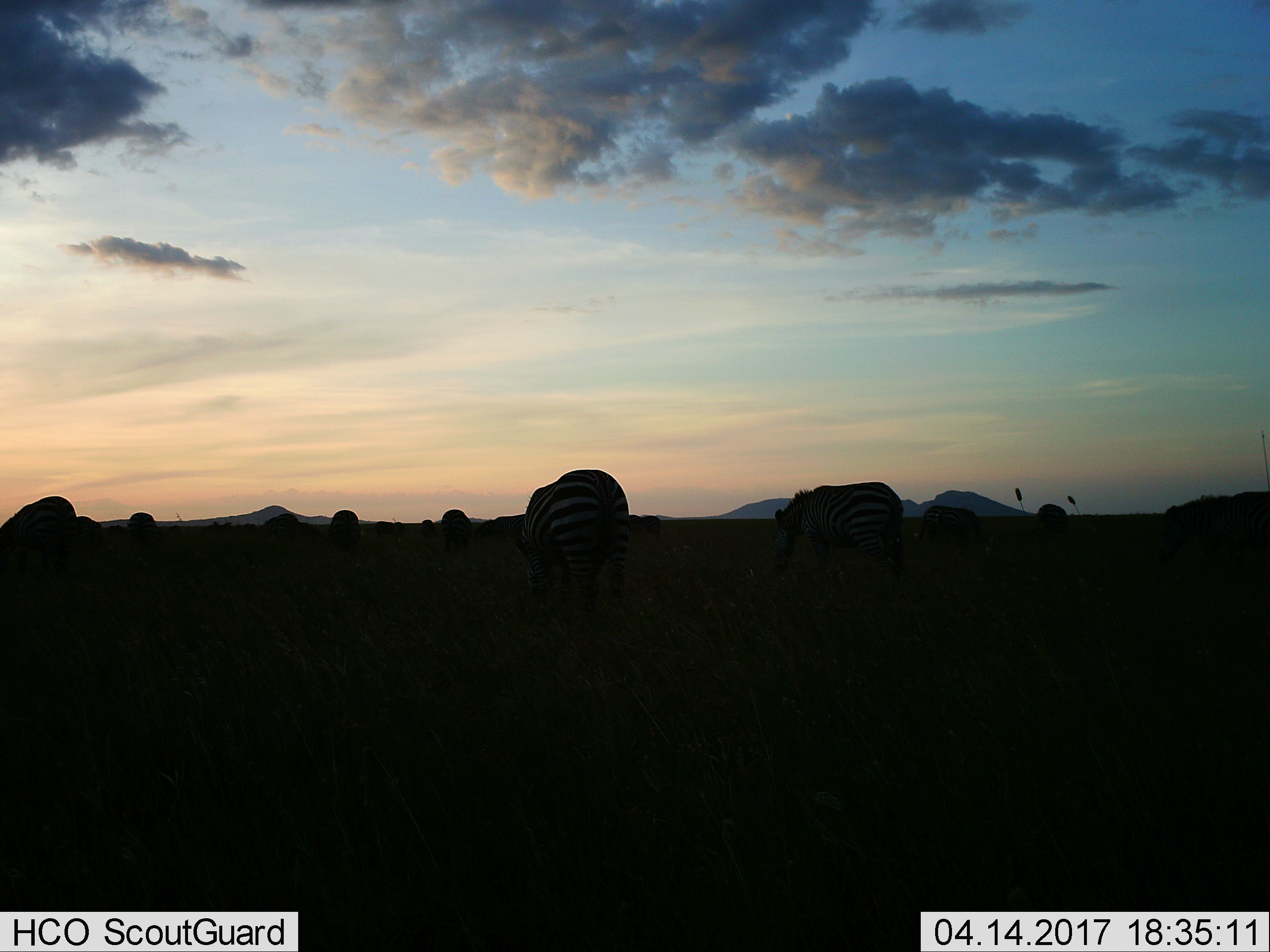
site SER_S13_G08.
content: unidentified animal